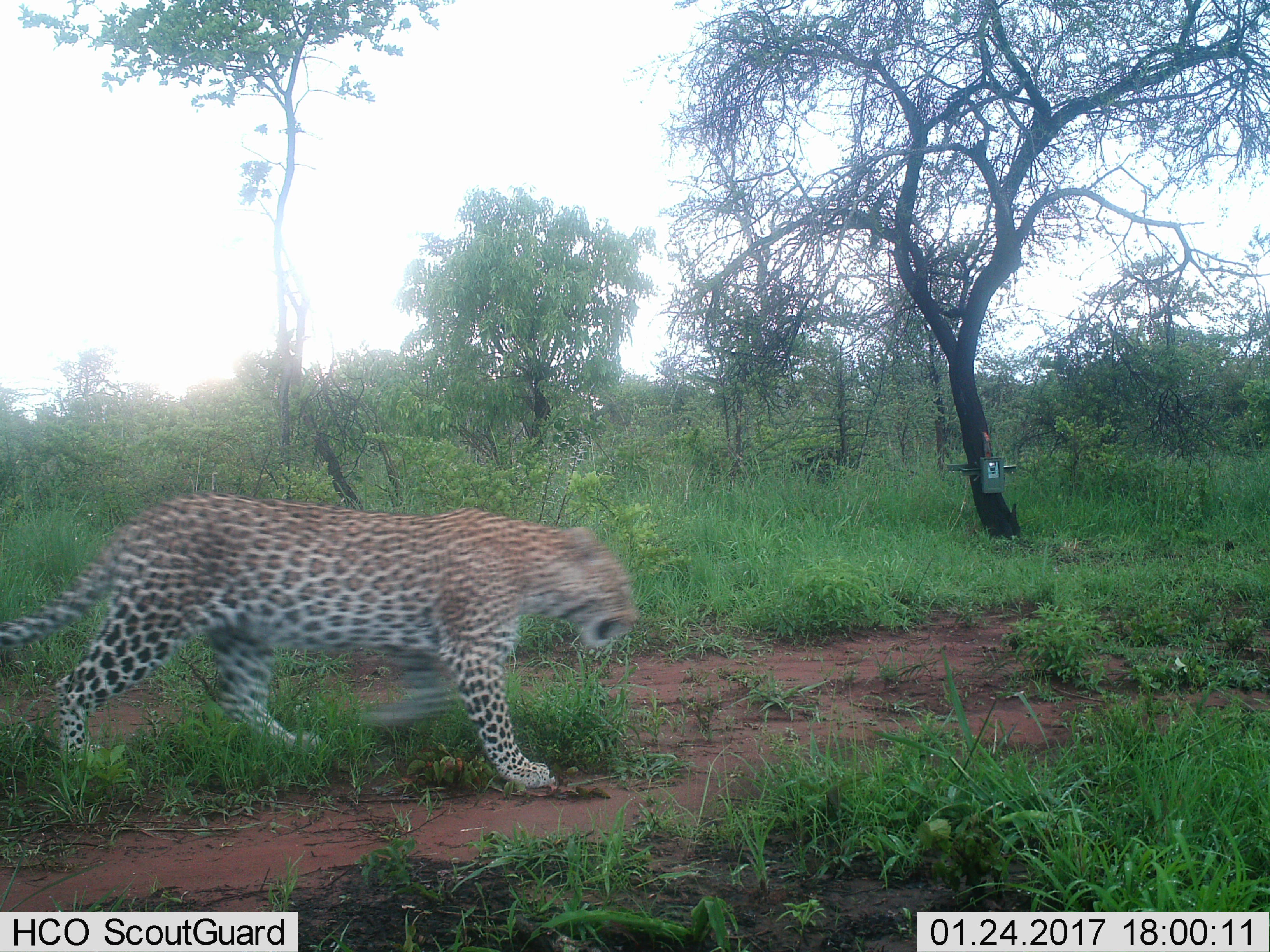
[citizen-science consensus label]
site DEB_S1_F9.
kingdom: Animalia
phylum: Chordata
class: Mammalia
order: Carnivora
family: Felidae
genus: Panthera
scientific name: Panthera pardus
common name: leopard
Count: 1.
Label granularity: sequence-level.